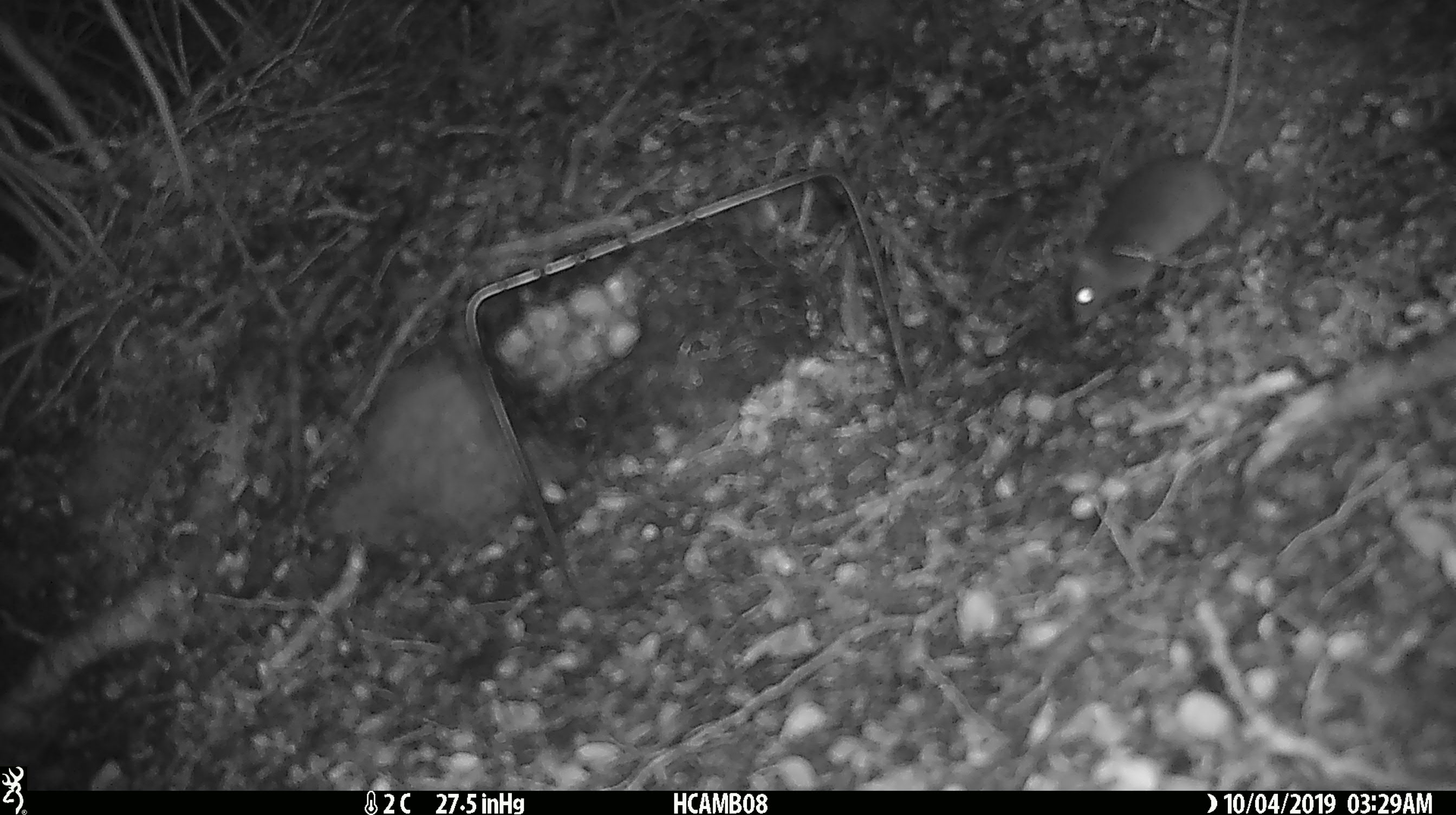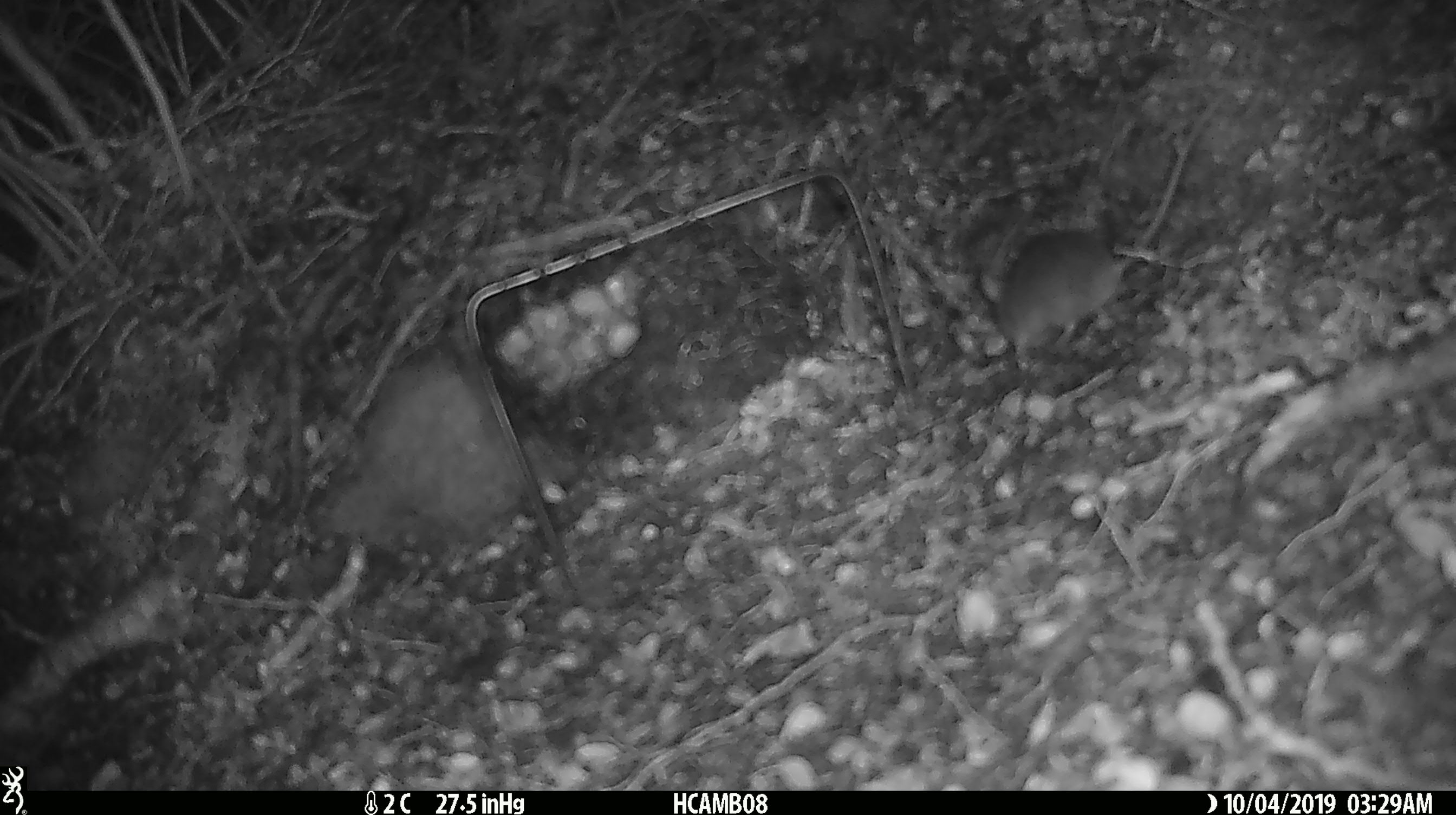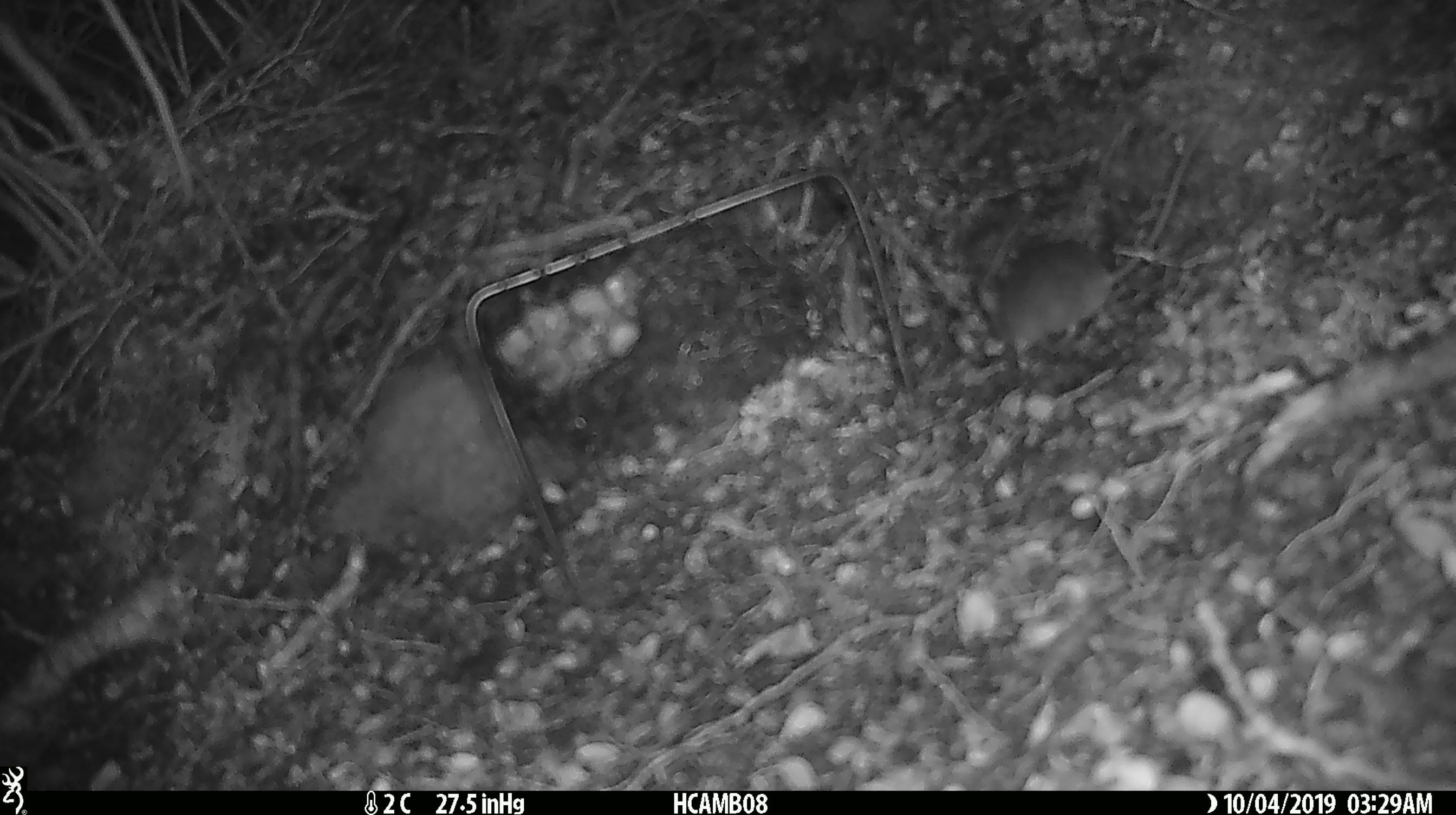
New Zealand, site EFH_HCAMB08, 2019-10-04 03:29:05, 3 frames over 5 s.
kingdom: Animalia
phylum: Chordata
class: Mammalia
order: Rodentia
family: Muridae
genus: Mus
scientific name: Mus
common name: mouse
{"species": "mouse (Mus)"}